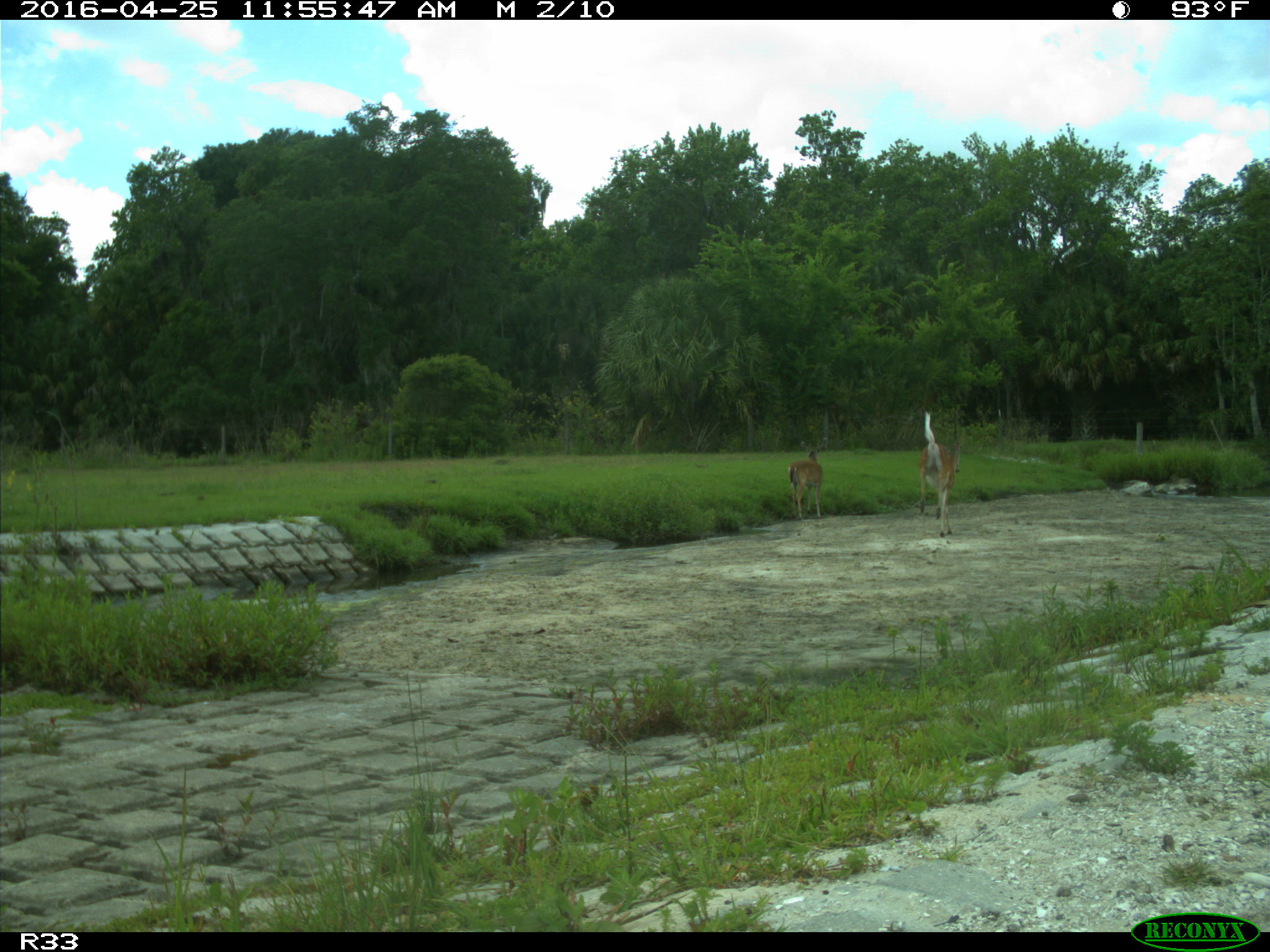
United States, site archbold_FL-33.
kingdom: Animalia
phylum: Chordata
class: Mammalia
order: Artiodactyla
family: Cervidae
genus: Odocoileus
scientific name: Odocoileus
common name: deer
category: unidentified deer